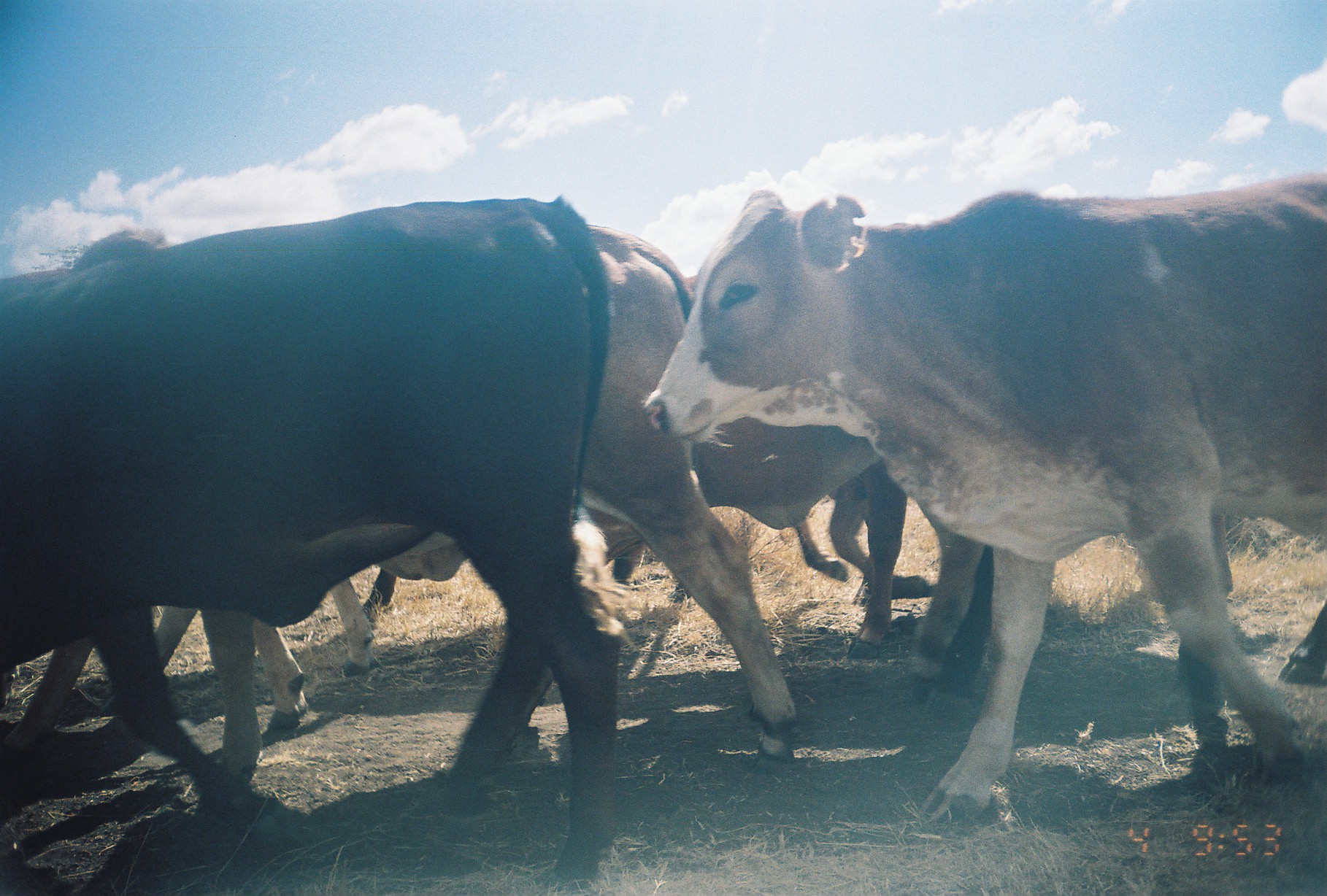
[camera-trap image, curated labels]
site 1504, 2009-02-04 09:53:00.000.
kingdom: Animalia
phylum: Chordata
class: Mammalia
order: Artiodactyla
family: Bovidae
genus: Bos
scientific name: Bos taurus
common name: domestic cattle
Bos taurus (domestic cattle), count 7.